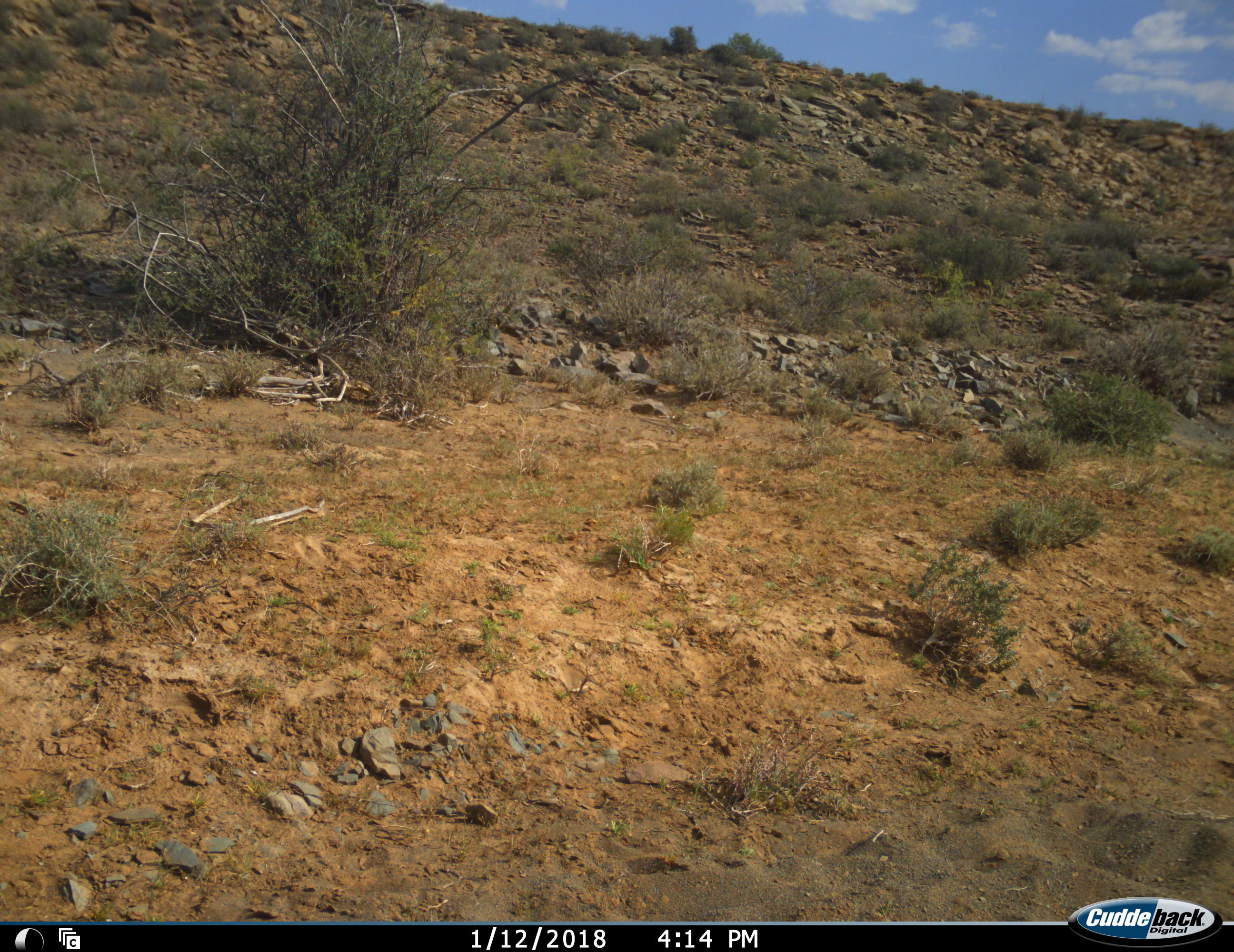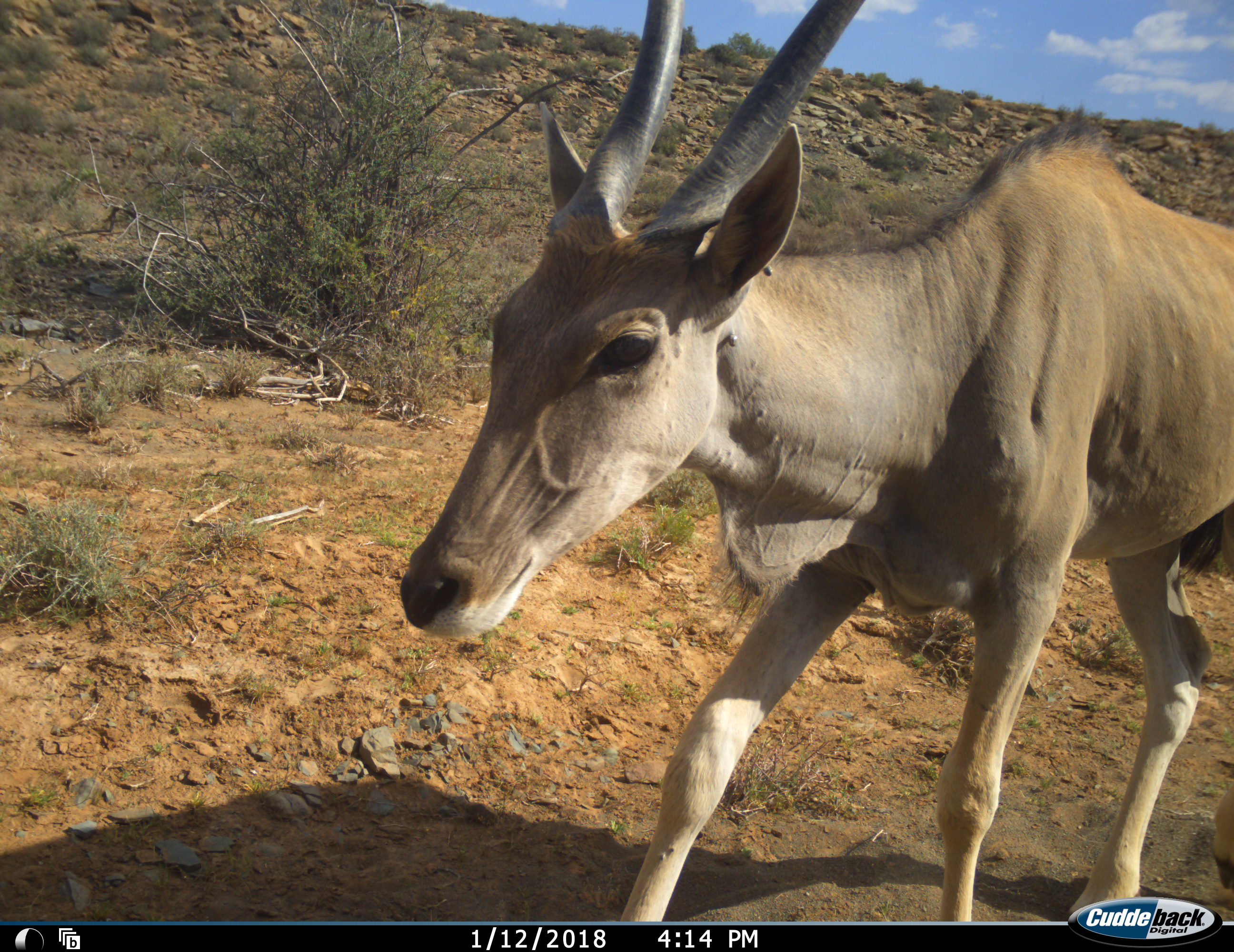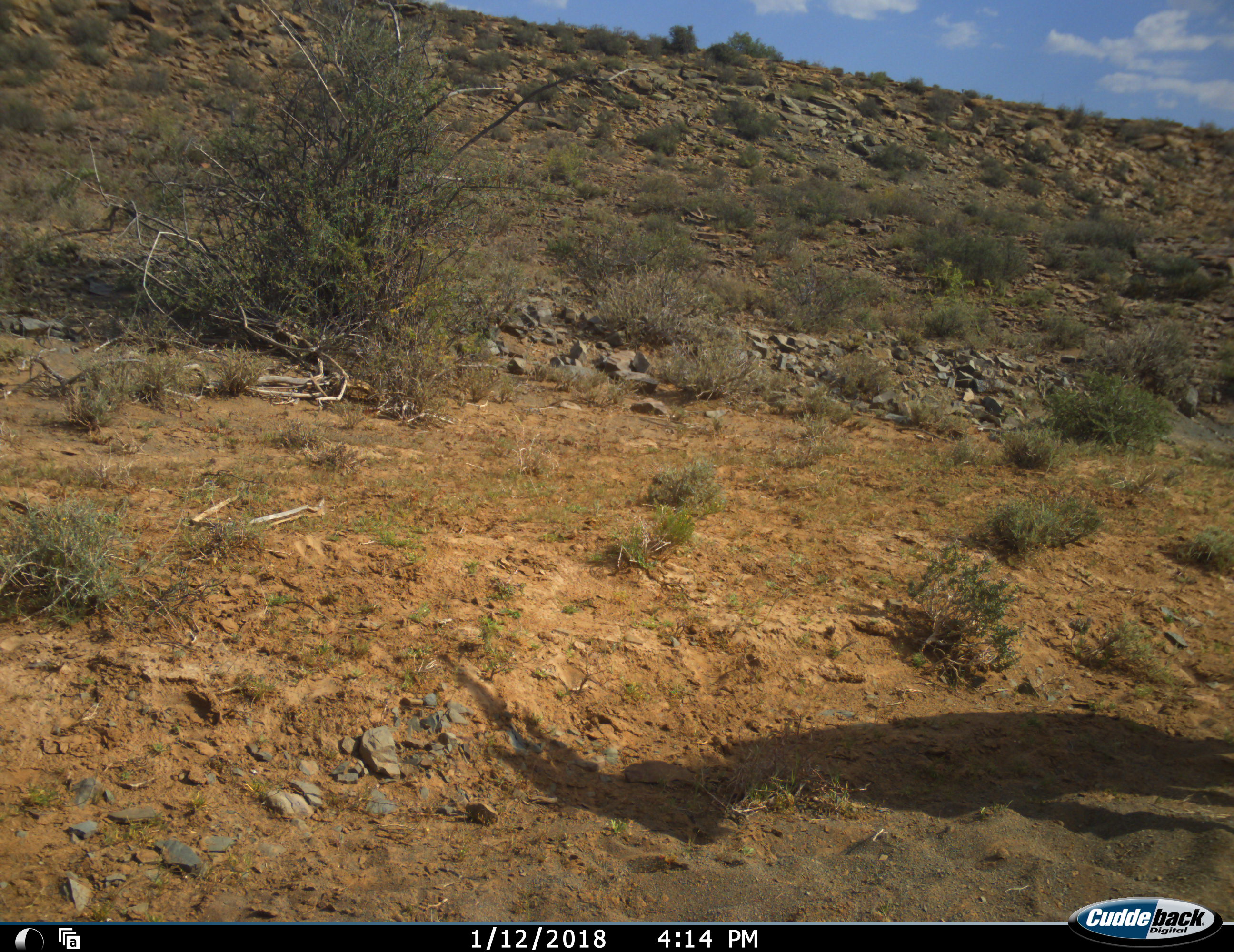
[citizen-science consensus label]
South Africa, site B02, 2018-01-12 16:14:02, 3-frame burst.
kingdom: Animalia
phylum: Chordata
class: Mammalia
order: Artiodactyla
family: Bovidae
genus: Tragelaphus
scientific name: Tragelaphus oryx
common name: eland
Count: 1.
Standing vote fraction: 0%.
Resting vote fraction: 0%.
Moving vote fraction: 100%.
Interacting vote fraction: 0%.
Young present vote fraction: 0%.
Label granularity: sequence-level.